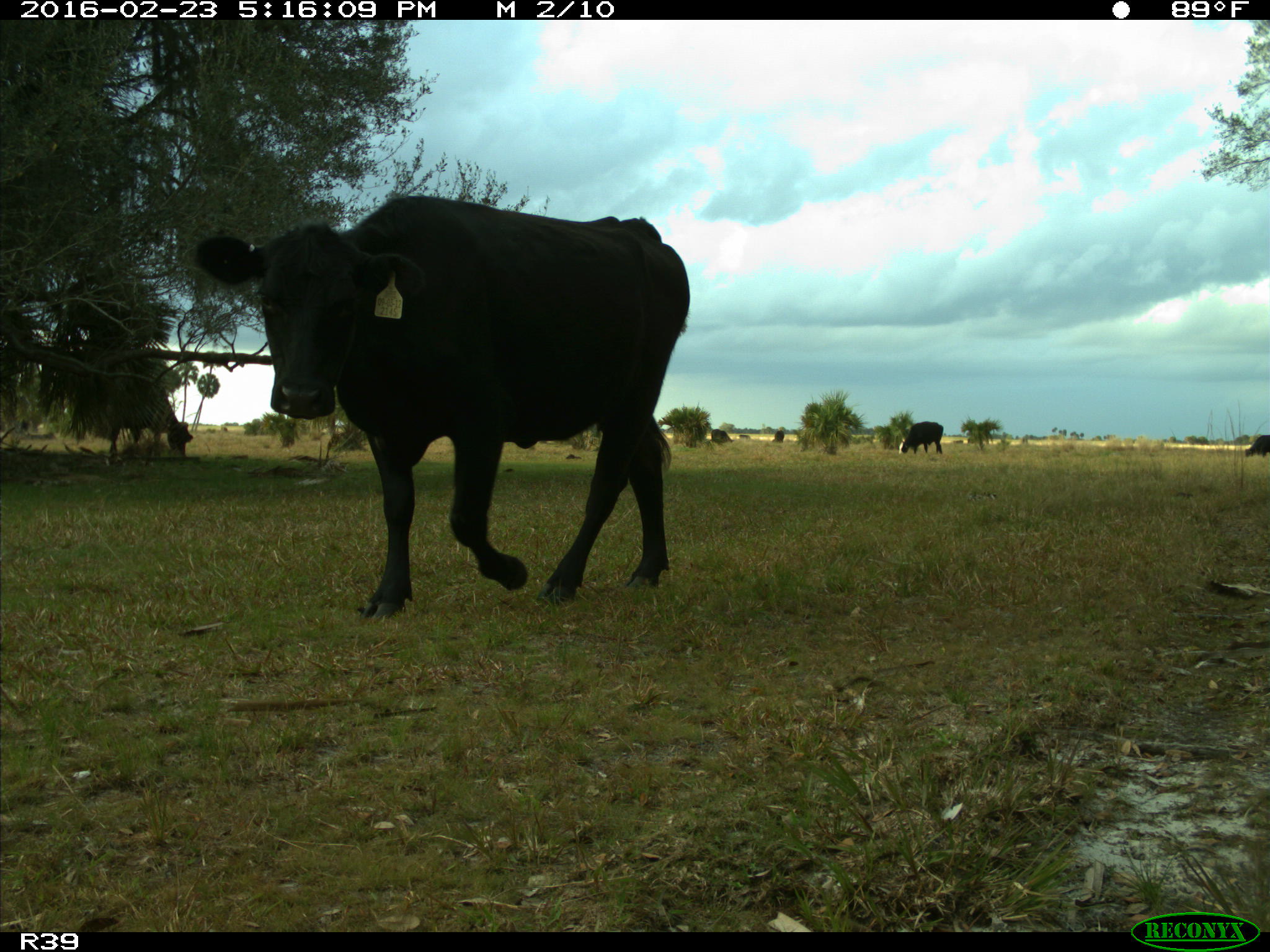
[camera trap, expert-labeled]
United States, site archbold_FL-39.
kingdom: Animalia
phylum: Chordata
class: Mammalia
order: Artiodactyla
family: Bovidae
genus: Bos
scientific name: Bos taurus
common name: domestic cow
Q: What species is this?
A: Bos taurus (domestic cow).